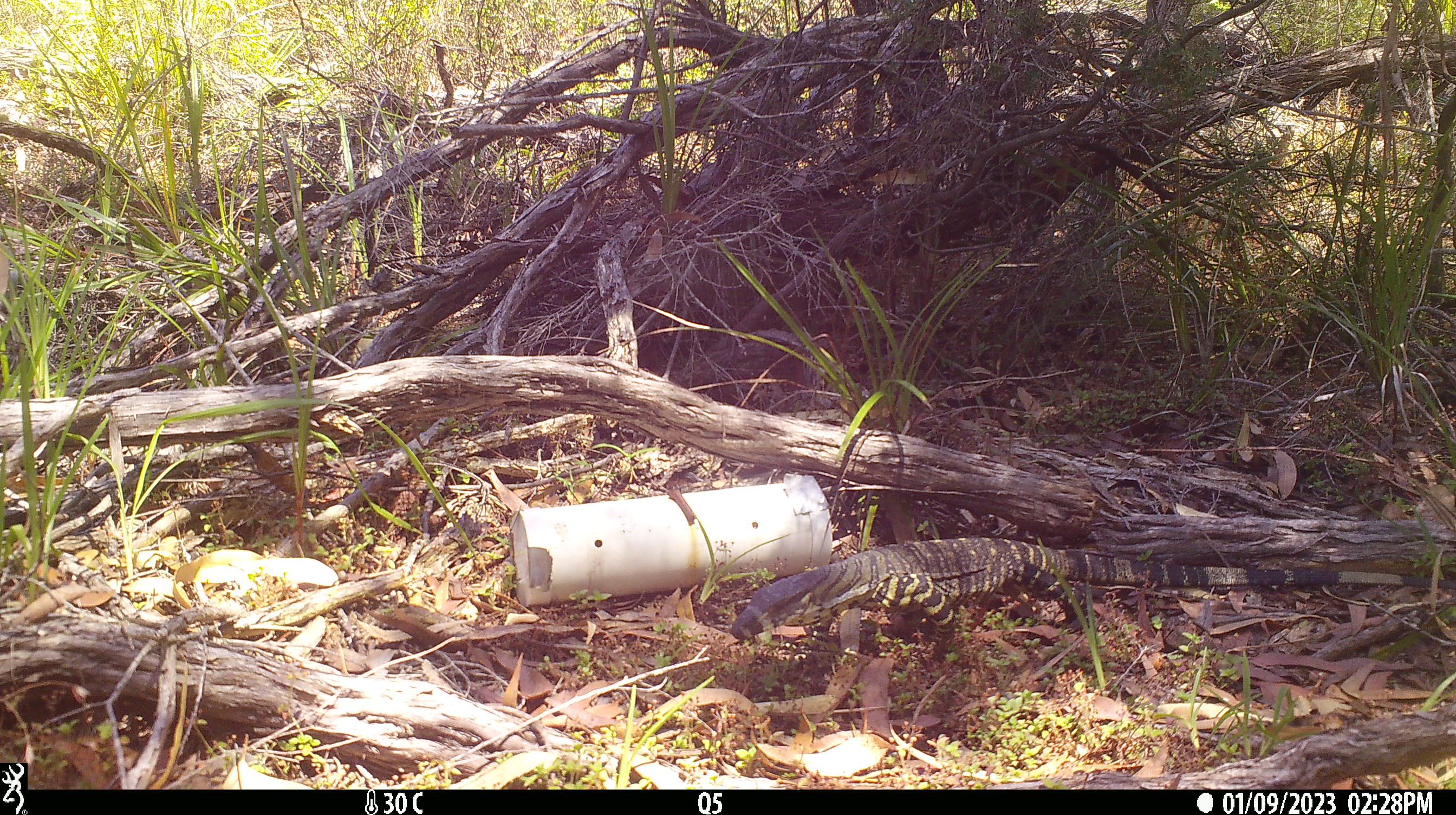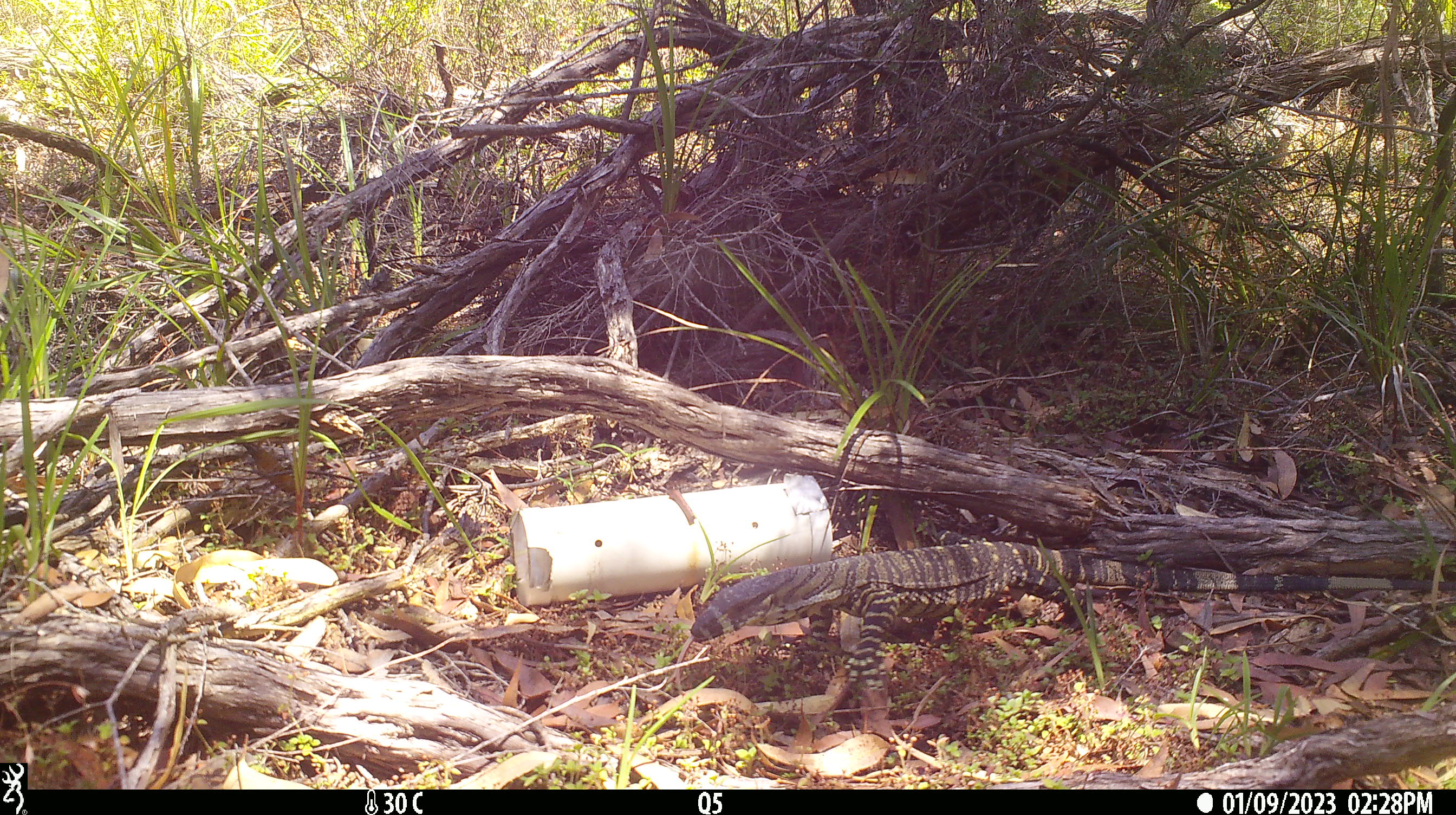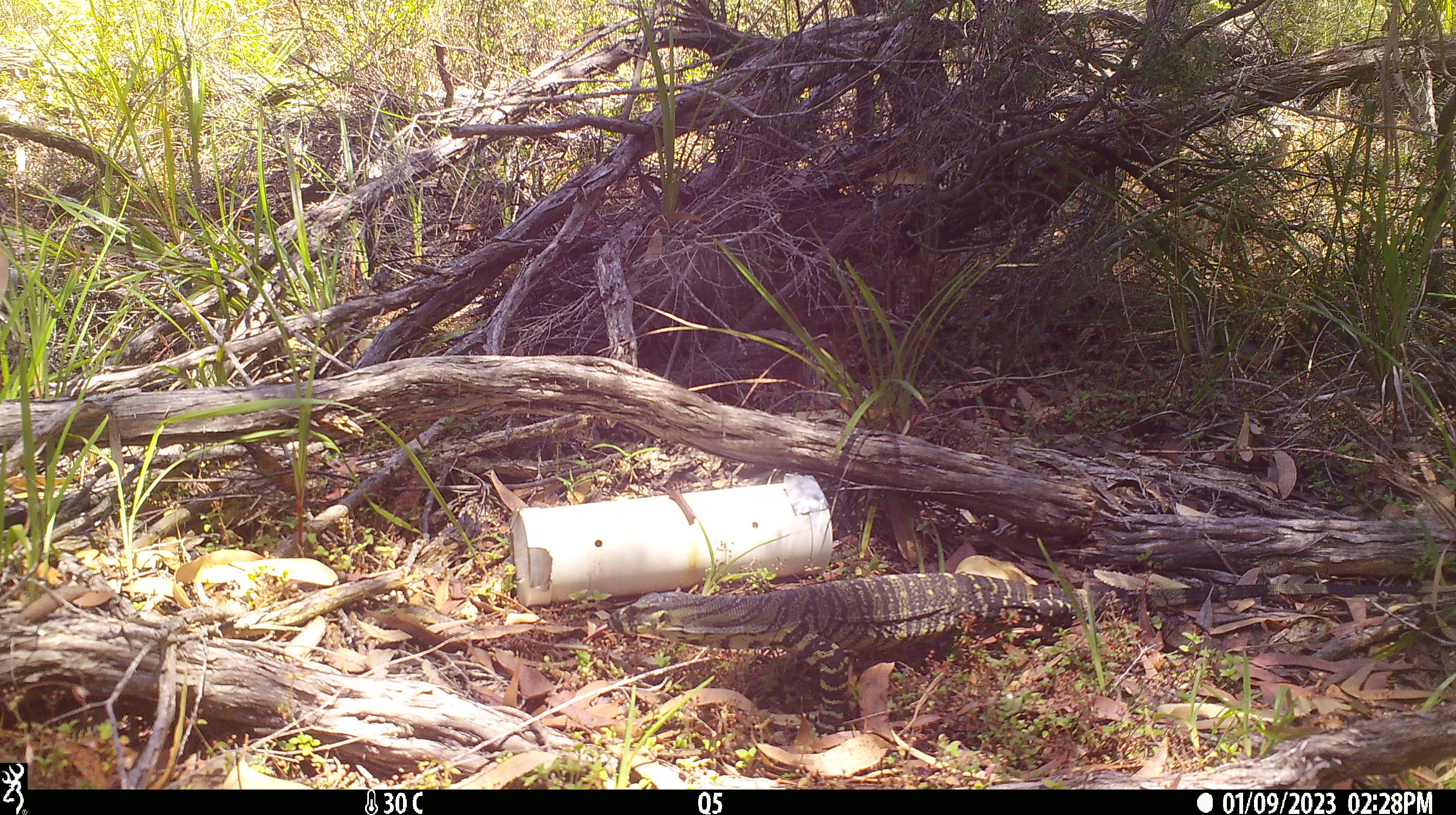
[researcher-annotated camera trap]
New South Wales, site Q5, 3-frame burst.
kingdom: Animalia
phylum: Chordata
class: Reptilia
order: Squamata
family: Varanidae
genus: Varanus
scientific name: Varanus varius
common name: lace monitor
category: goanna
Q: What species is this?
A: Goanna (lace monitor) (Varanus varius).